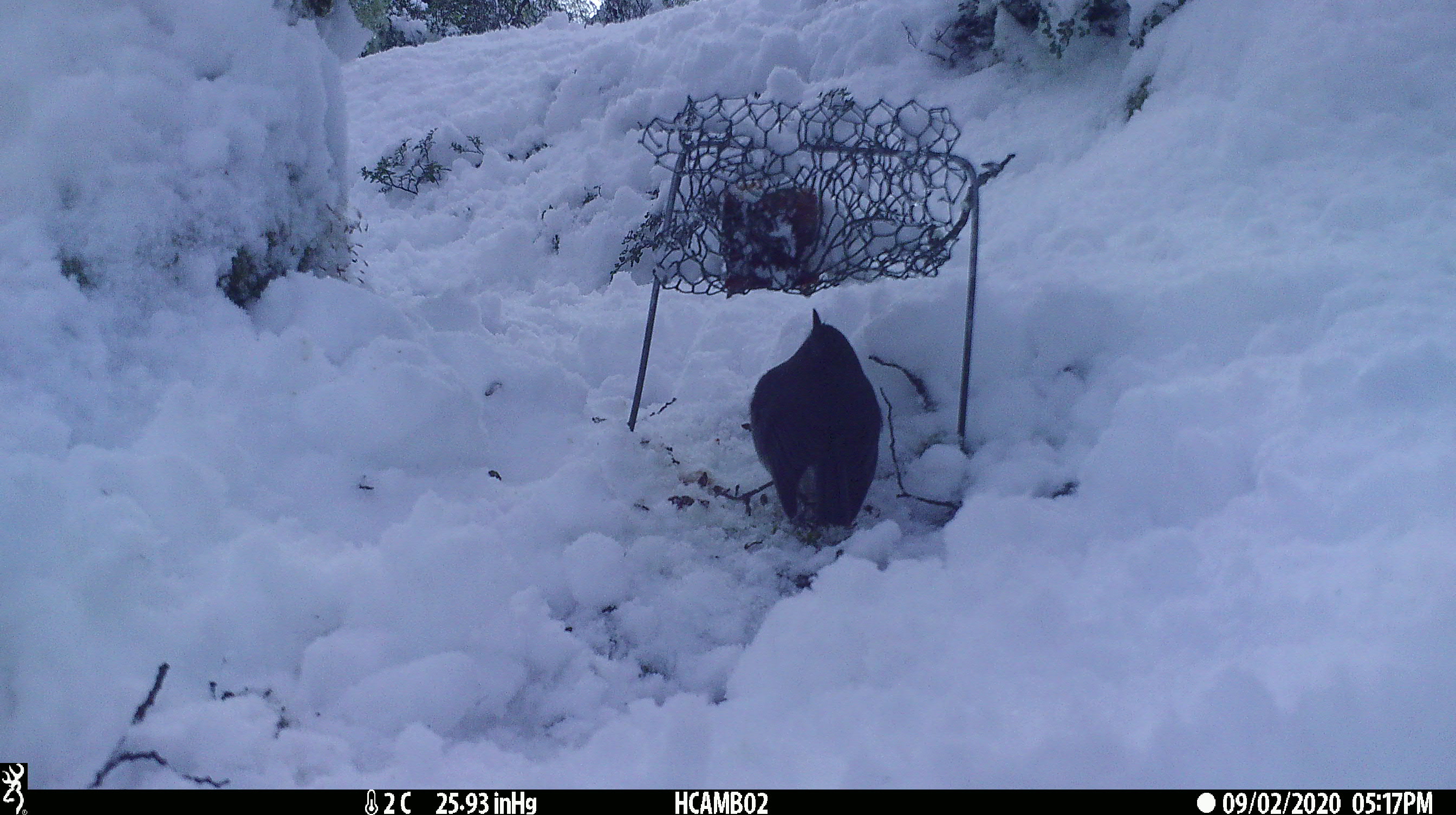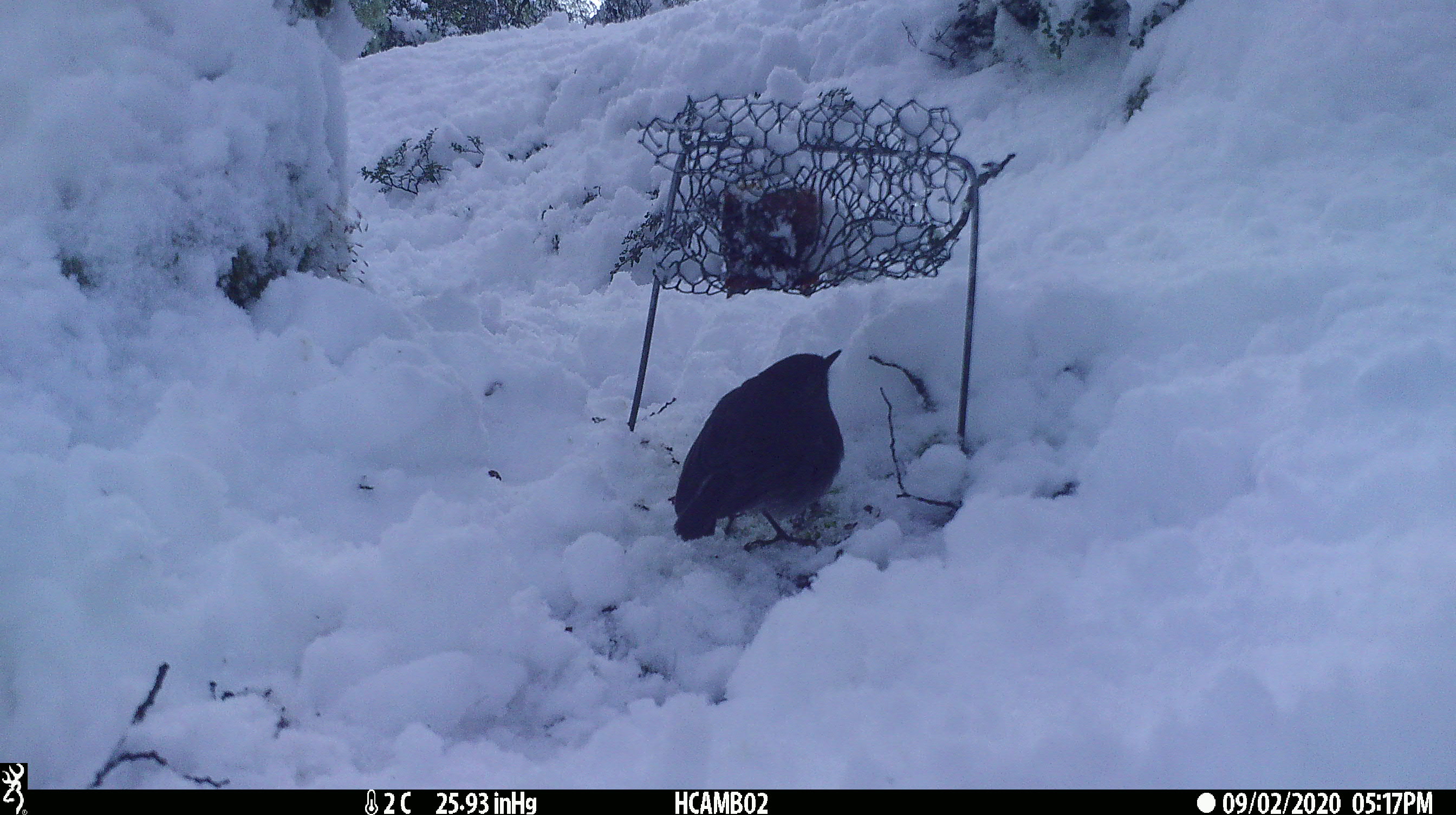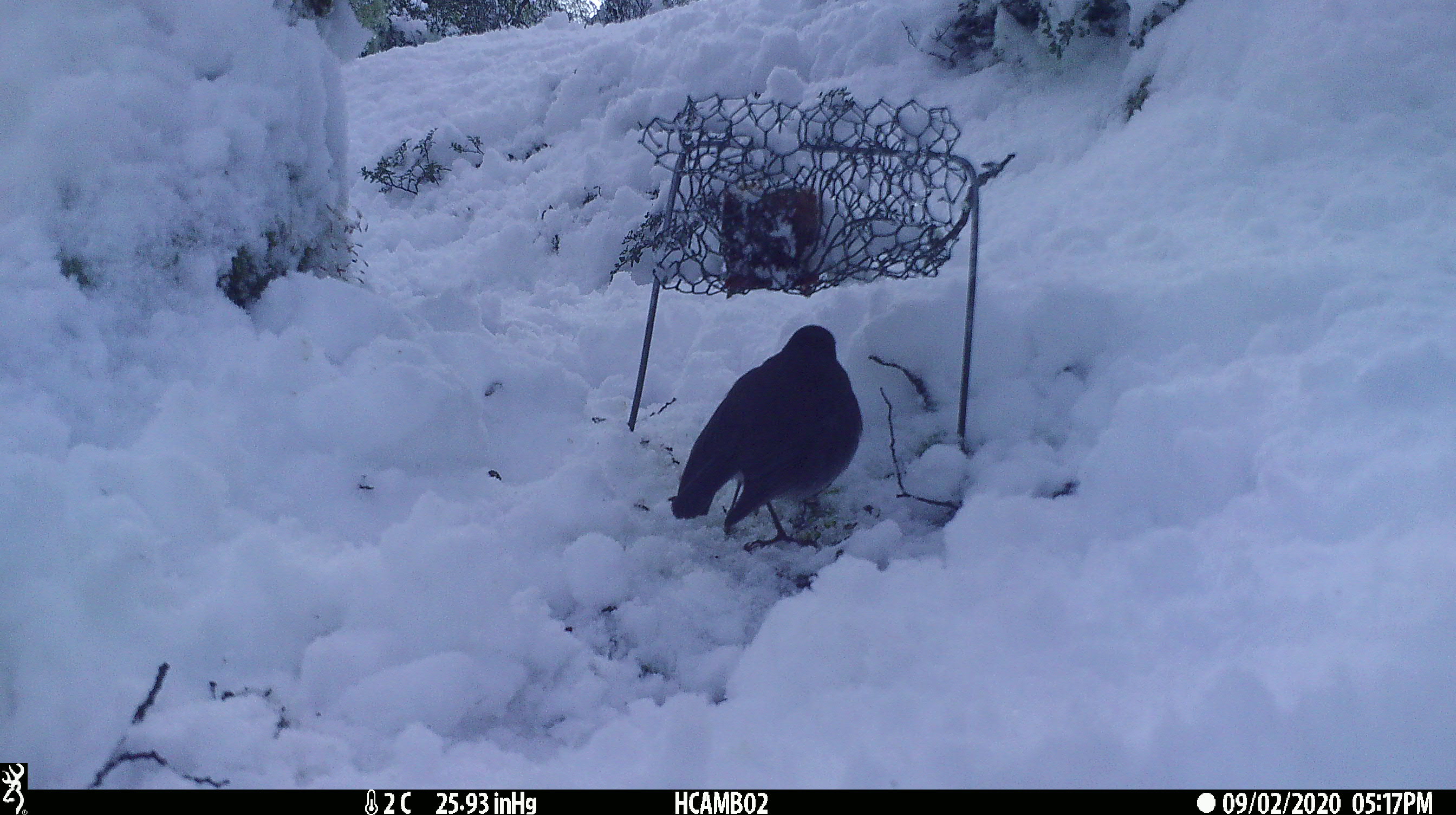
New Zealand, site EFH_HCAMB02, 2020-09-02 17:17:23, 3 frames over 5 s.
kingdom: Animalia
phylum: Chordata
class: Aves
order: Passeriformes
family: Petroicidae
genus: Petroica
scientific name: Petroica australis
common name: new zealand robin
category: robin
Robin (new zealand robin) (Petroica australis).